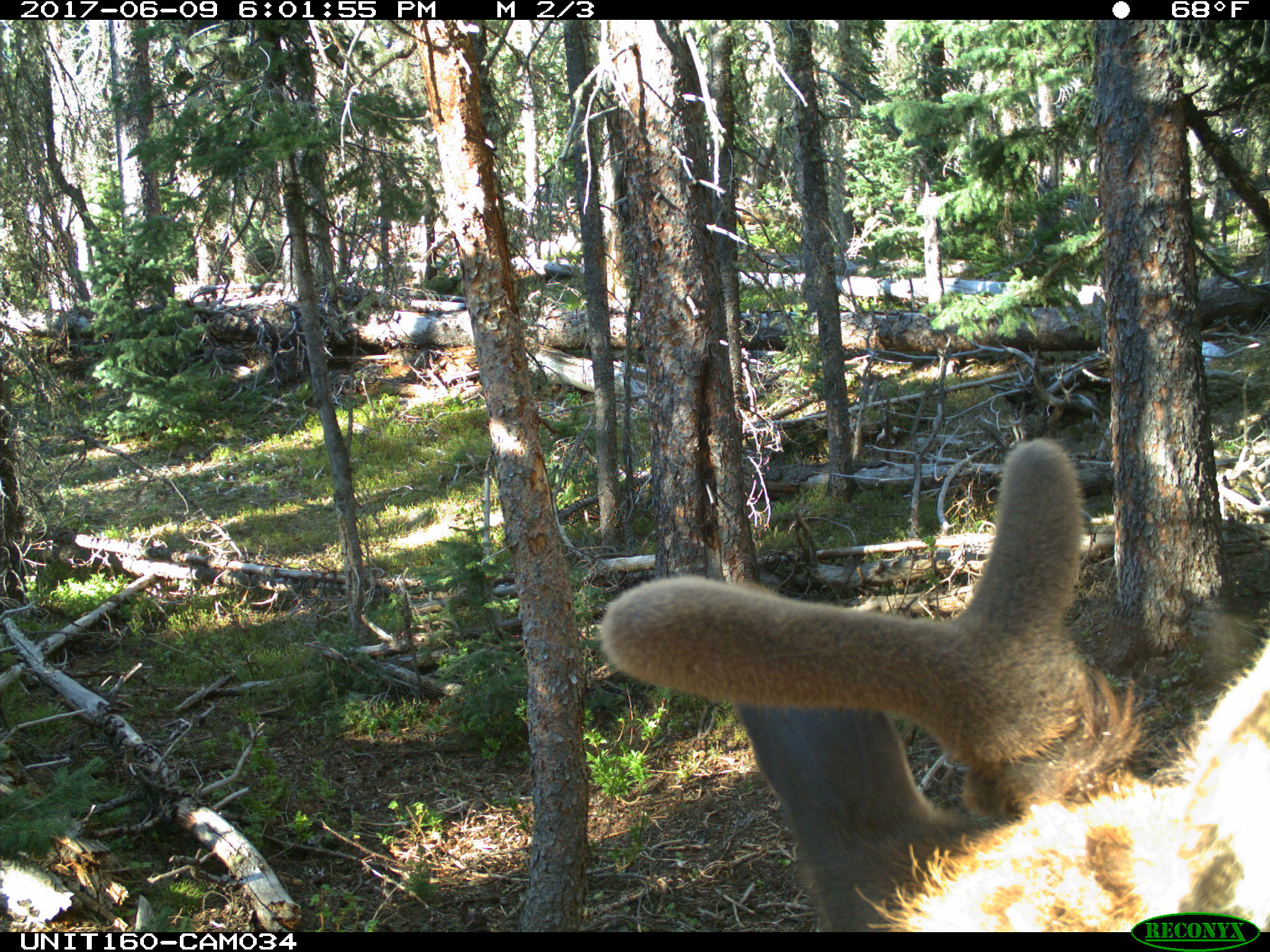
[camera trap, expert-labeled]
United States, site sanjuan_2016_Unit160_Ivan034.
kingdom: Animalia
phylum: Chordata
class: Mammalia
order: Artiodactyla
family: Cervidae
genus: Cervus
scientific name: Cervus elaphus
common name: red deer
Cervus elaphus (red deer).